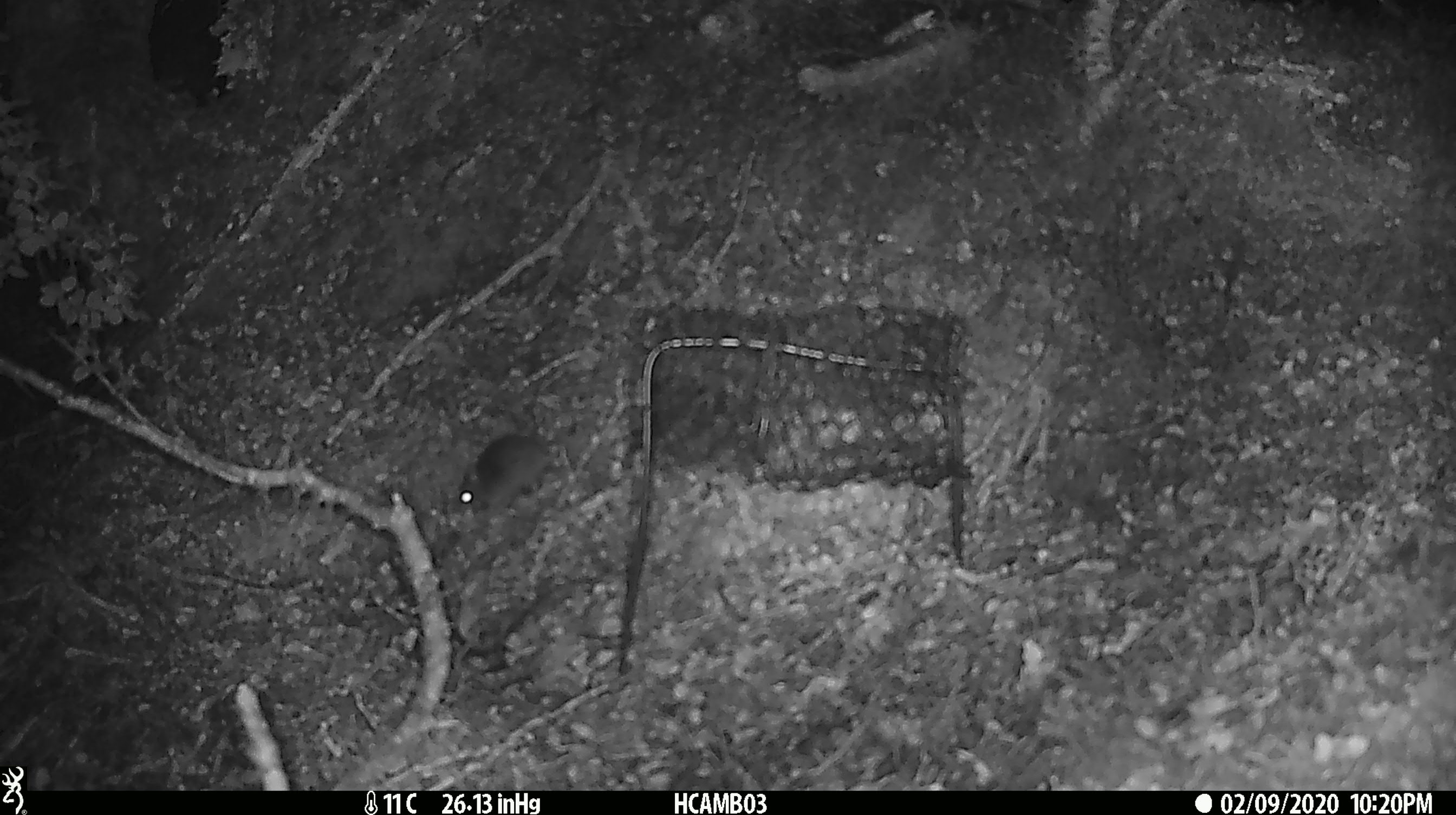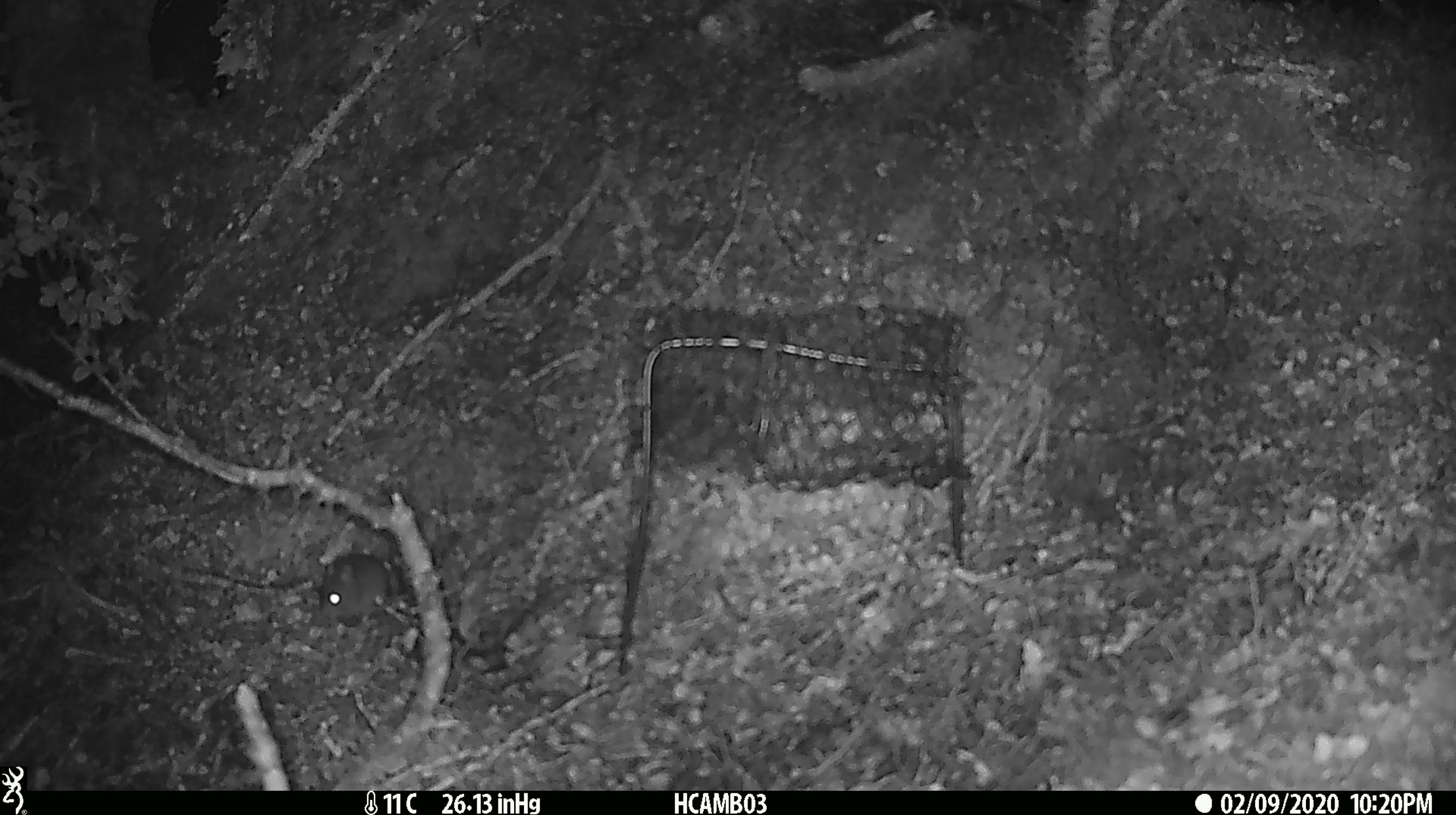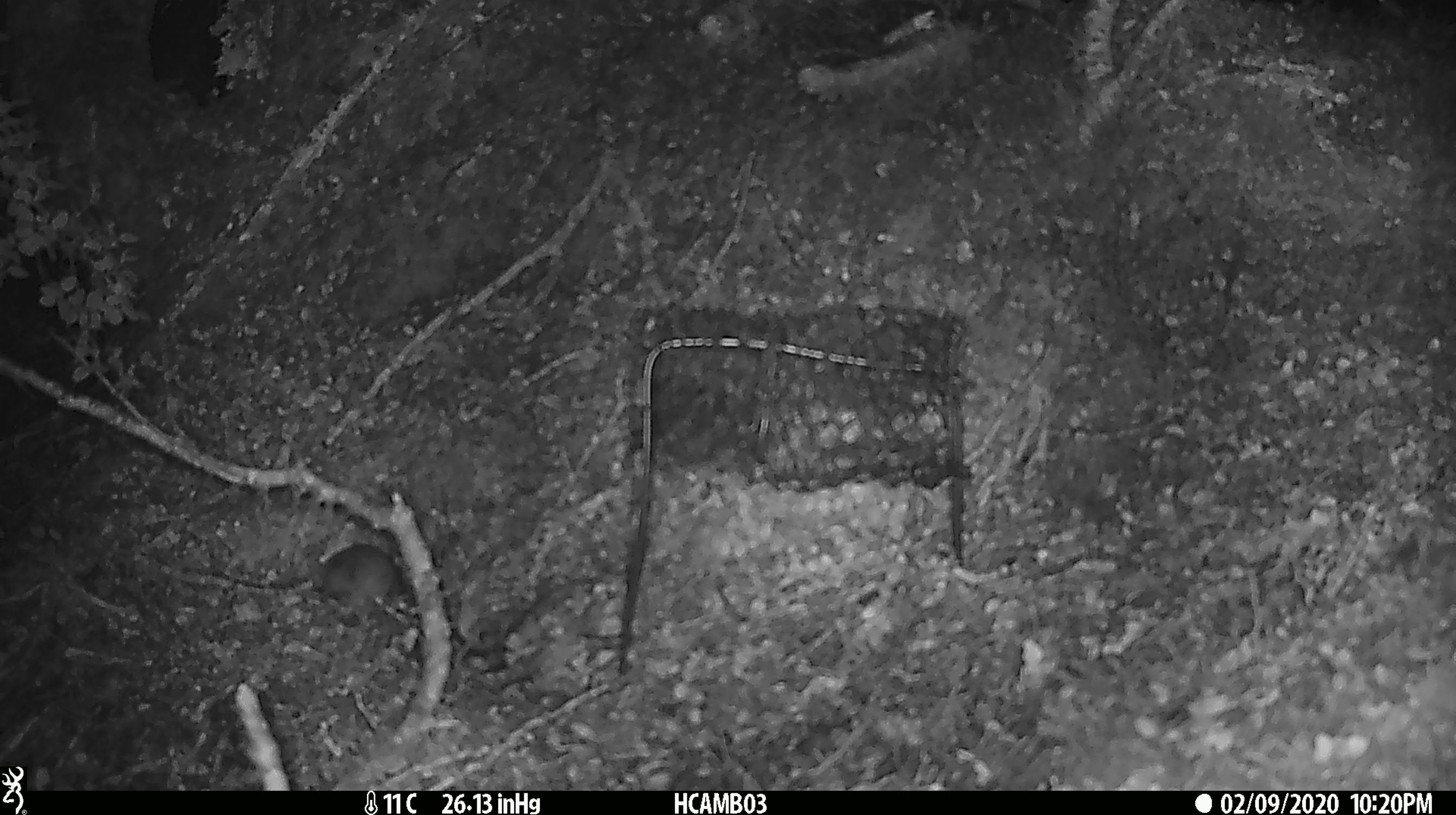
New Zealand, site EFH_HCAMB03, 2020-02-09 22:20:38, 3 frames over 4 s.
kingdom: Animalia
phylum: Chordata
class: Mammalia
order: Rodentia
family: Muridae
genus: Mus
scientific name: Mus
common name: mouse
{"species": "mouse (Mus)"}